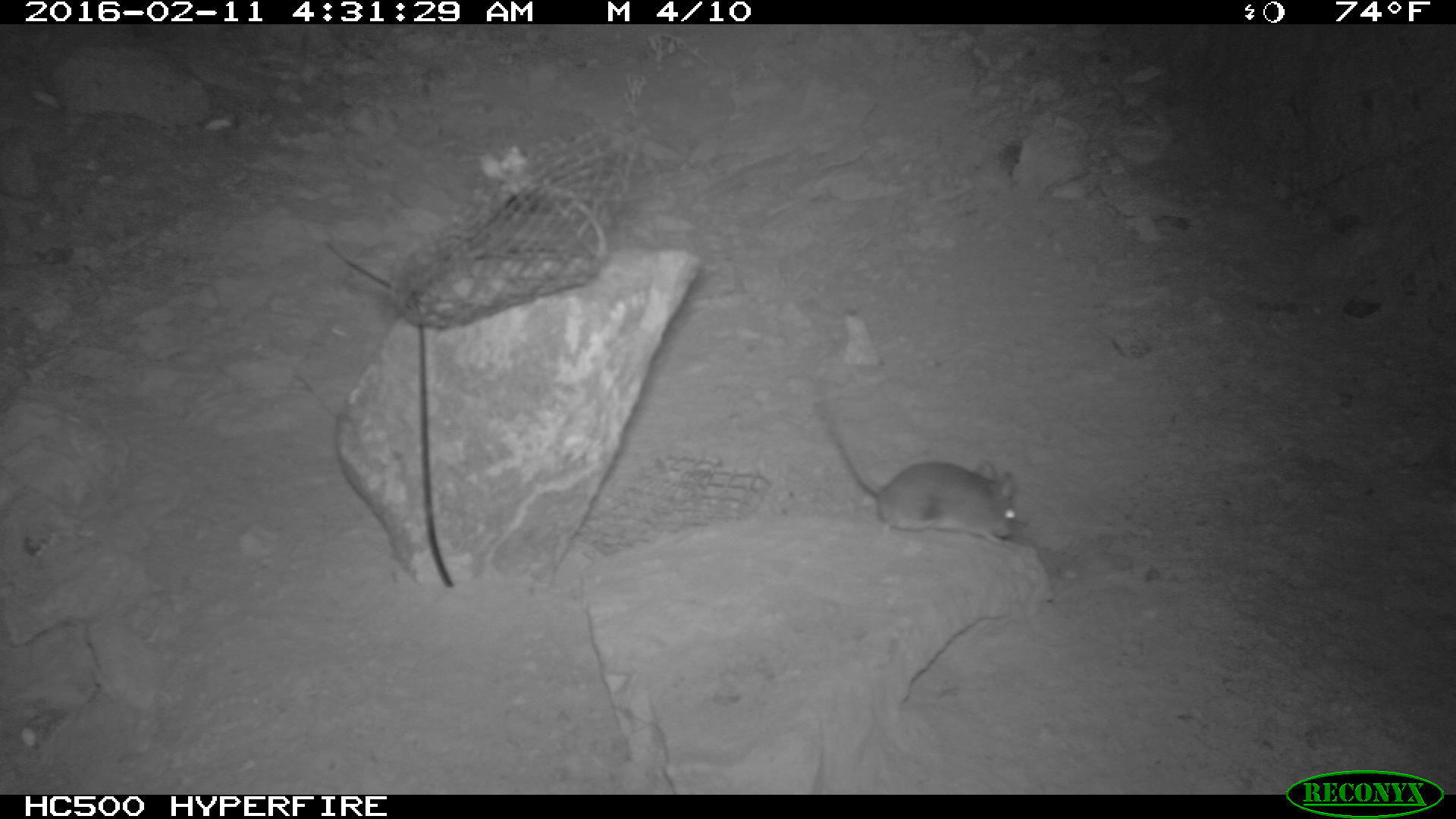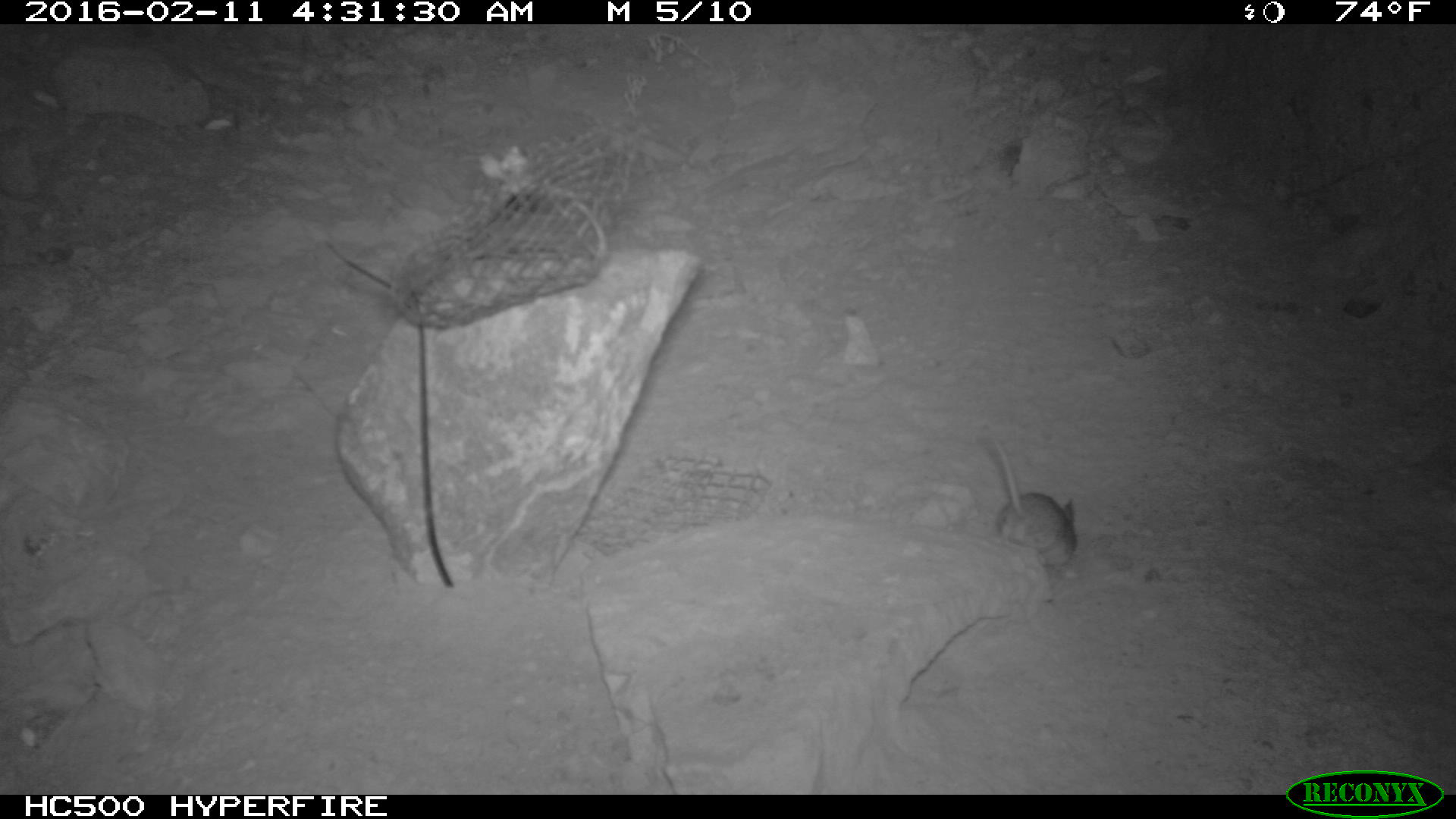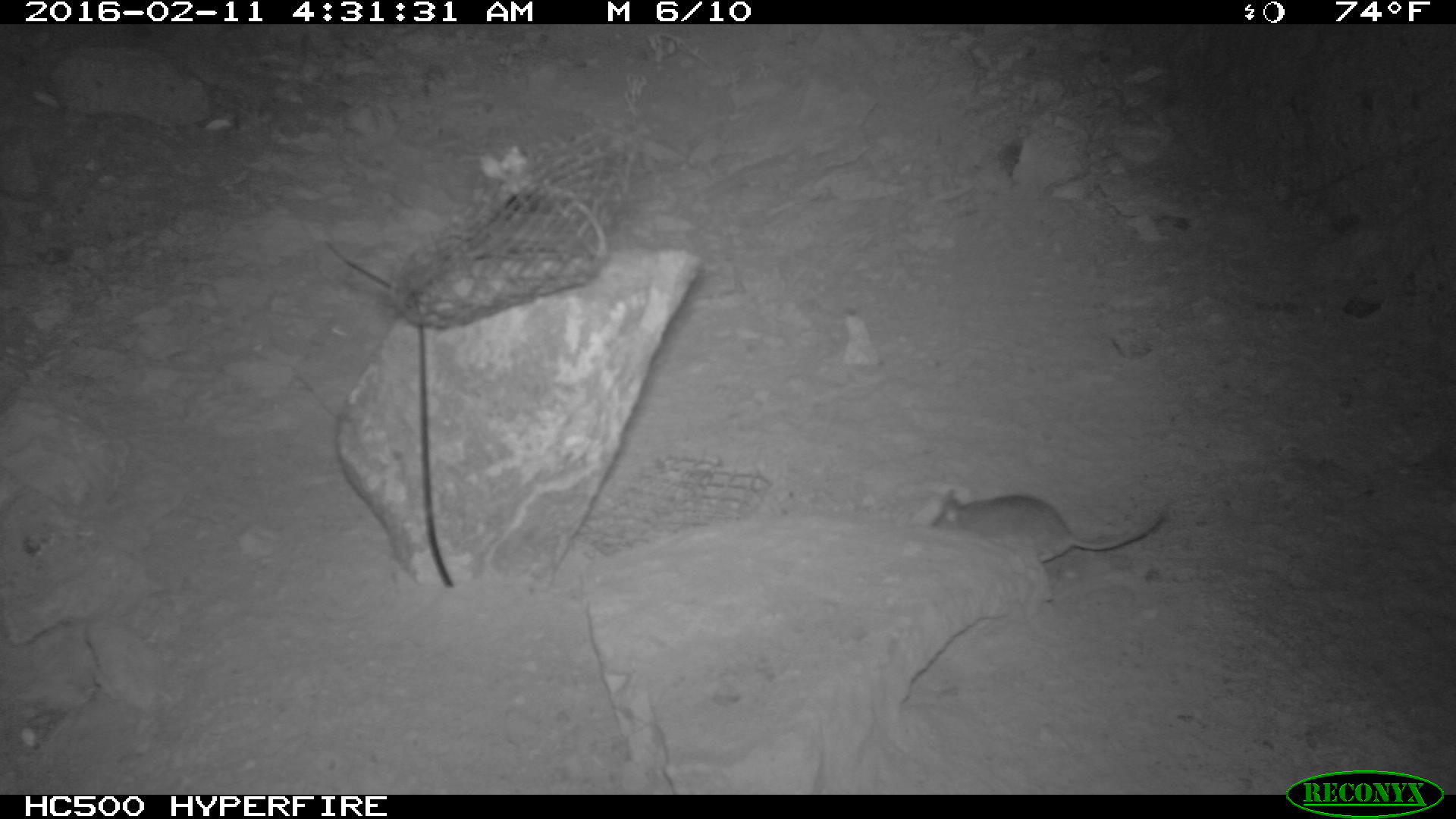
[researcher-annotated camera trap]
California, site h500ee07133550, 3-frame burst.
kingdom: Animalia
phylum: Chordata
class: Mammalia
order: Rodentia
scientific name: Rodentia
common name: rodent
Rodent (Rodentia).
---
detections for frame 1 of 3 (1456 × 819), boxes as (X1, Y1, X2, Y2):
rodent: (820, 405, 1015, 549)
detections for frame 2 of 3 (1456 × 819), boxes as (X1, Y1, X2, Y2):
rodent: (993, 442, 1081, 566)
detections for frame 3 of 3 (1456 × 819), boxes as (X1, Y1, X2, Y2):
rodent: (929, 482, 1168, 566)